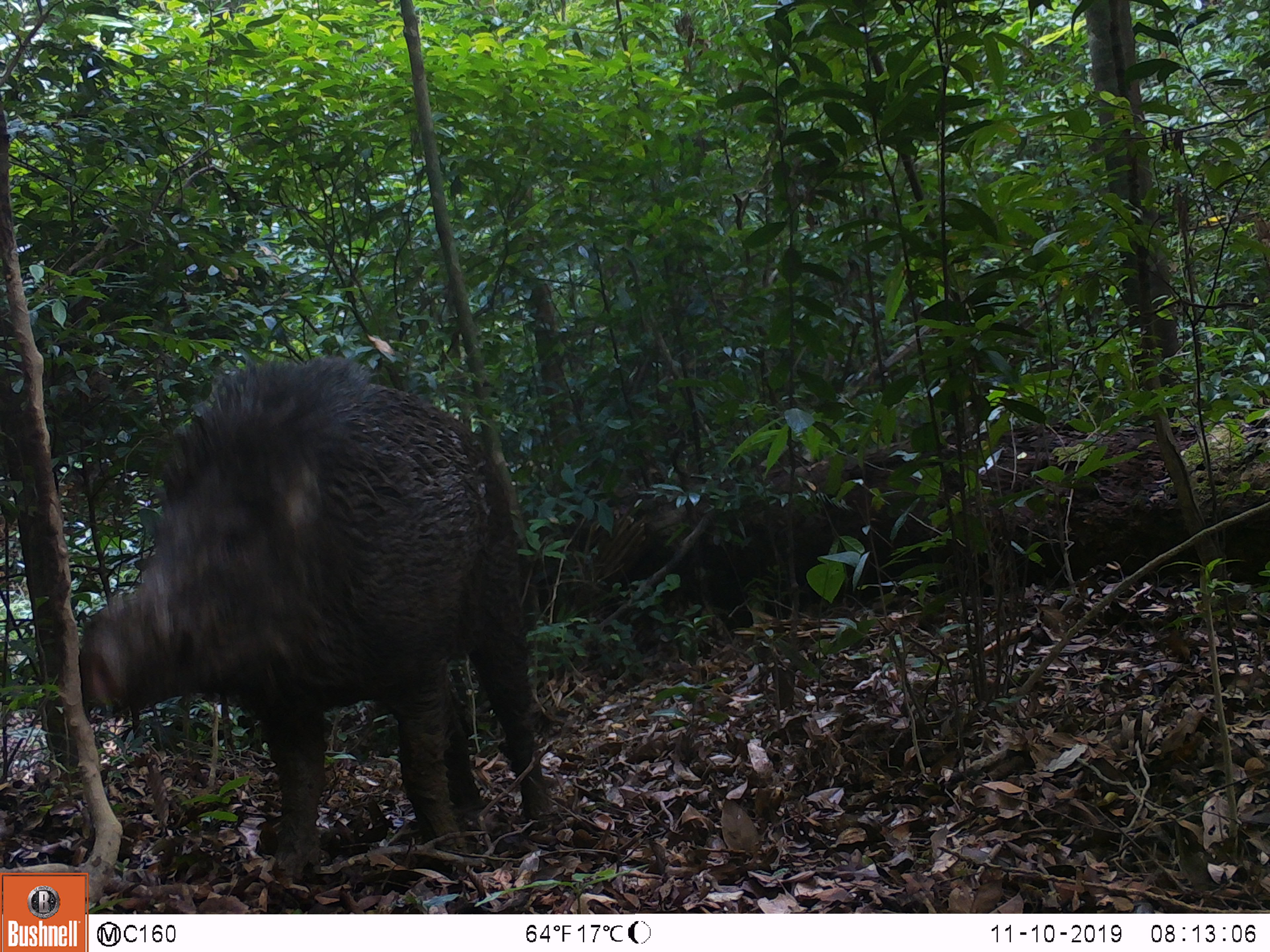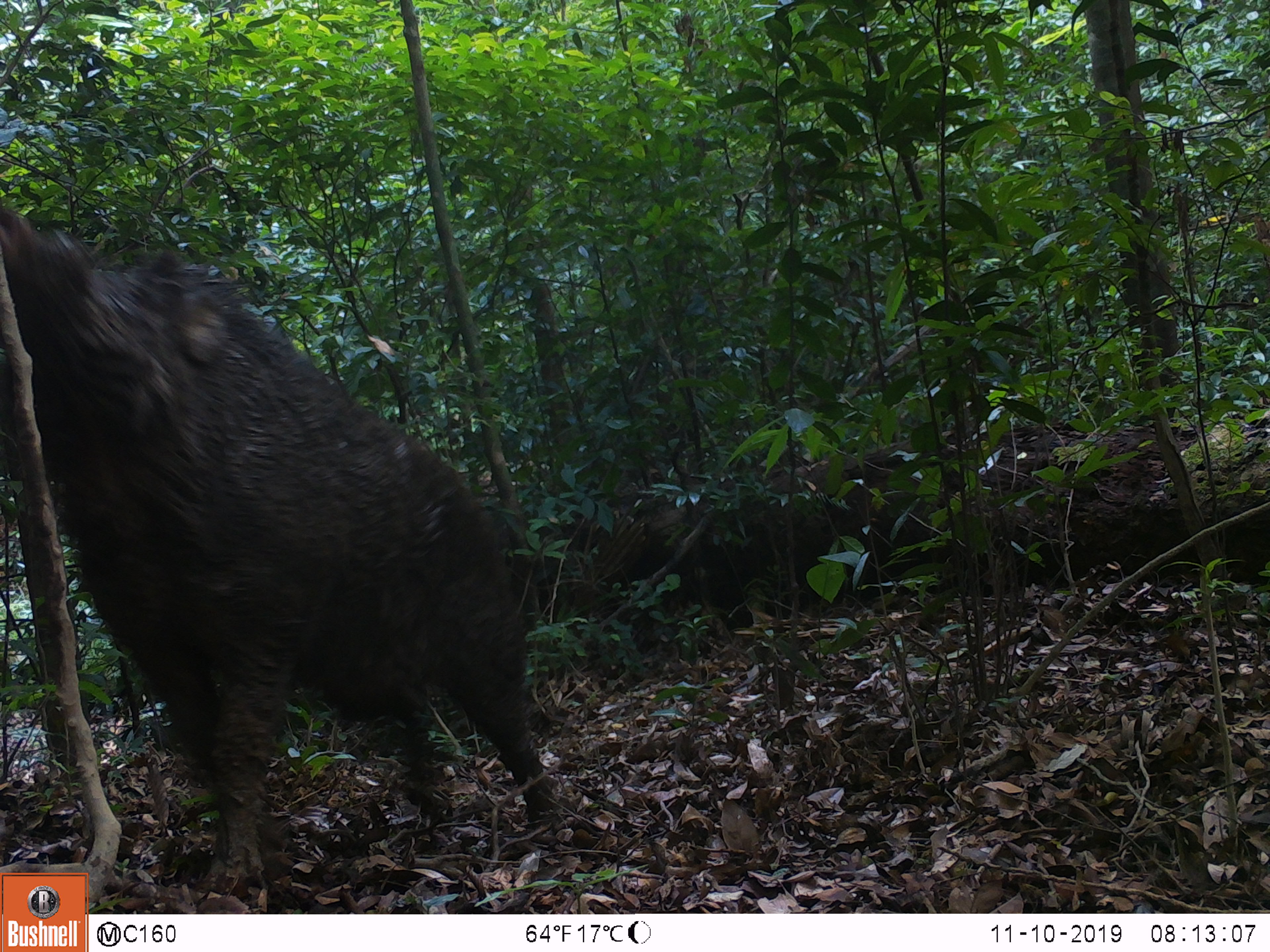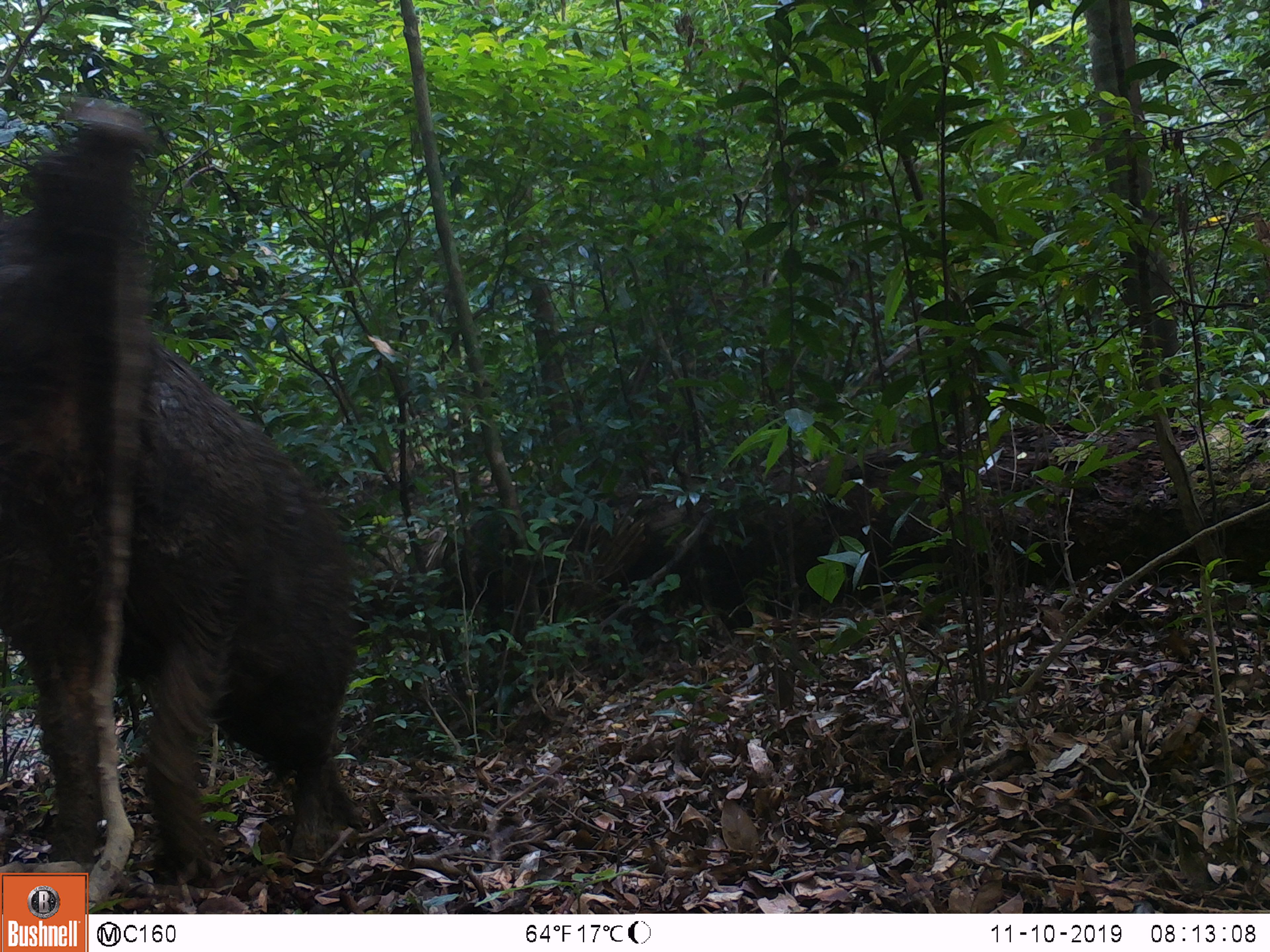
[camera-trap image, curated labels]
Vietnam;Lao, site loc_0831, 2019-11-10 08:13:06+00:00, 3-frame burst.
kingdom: Animalia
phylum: Chordata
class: Mammalia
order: Artiodactyla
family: Suidae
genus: Sus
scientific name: Sus scrofa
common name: eurasian wild pig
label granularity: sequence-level